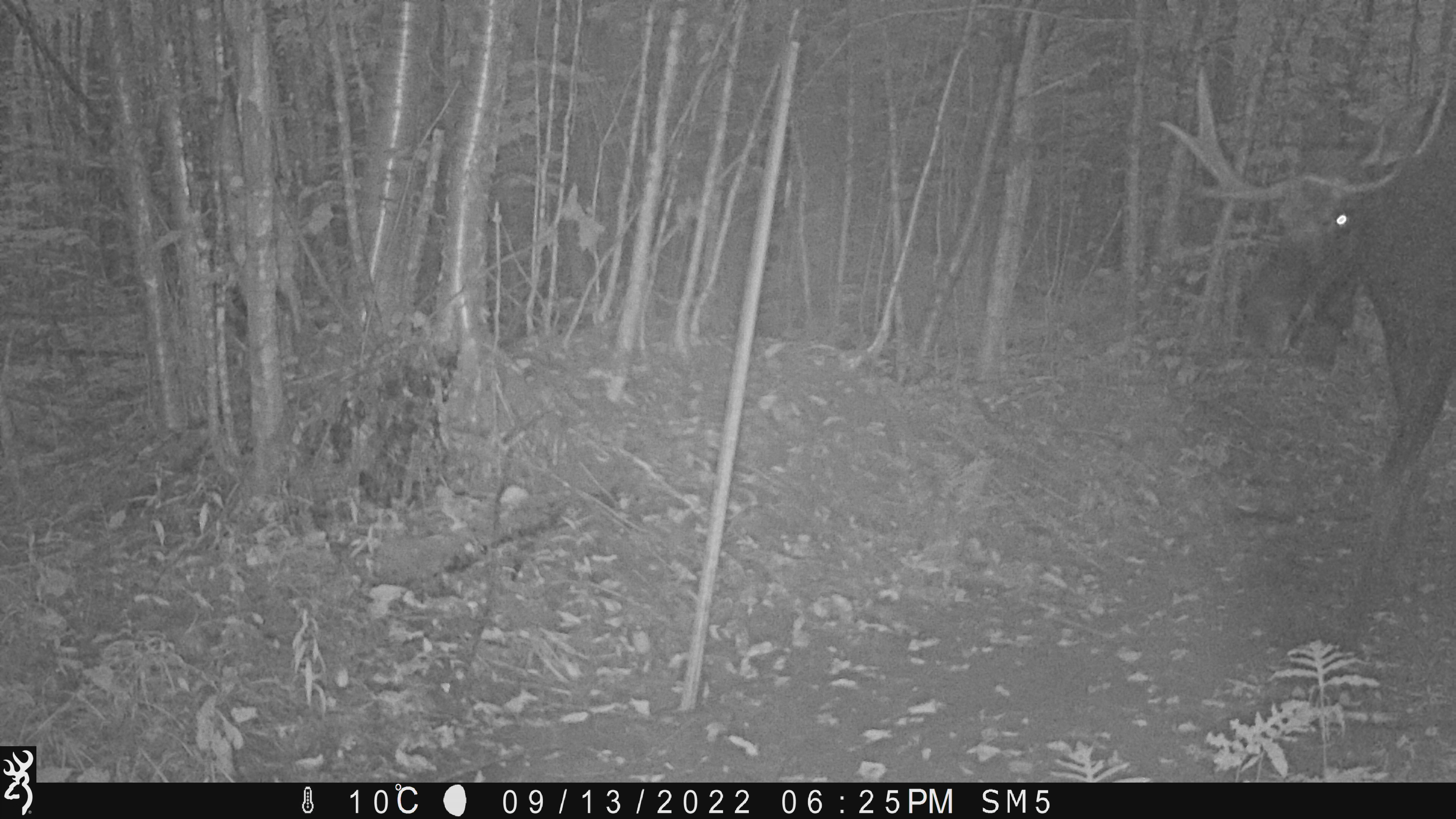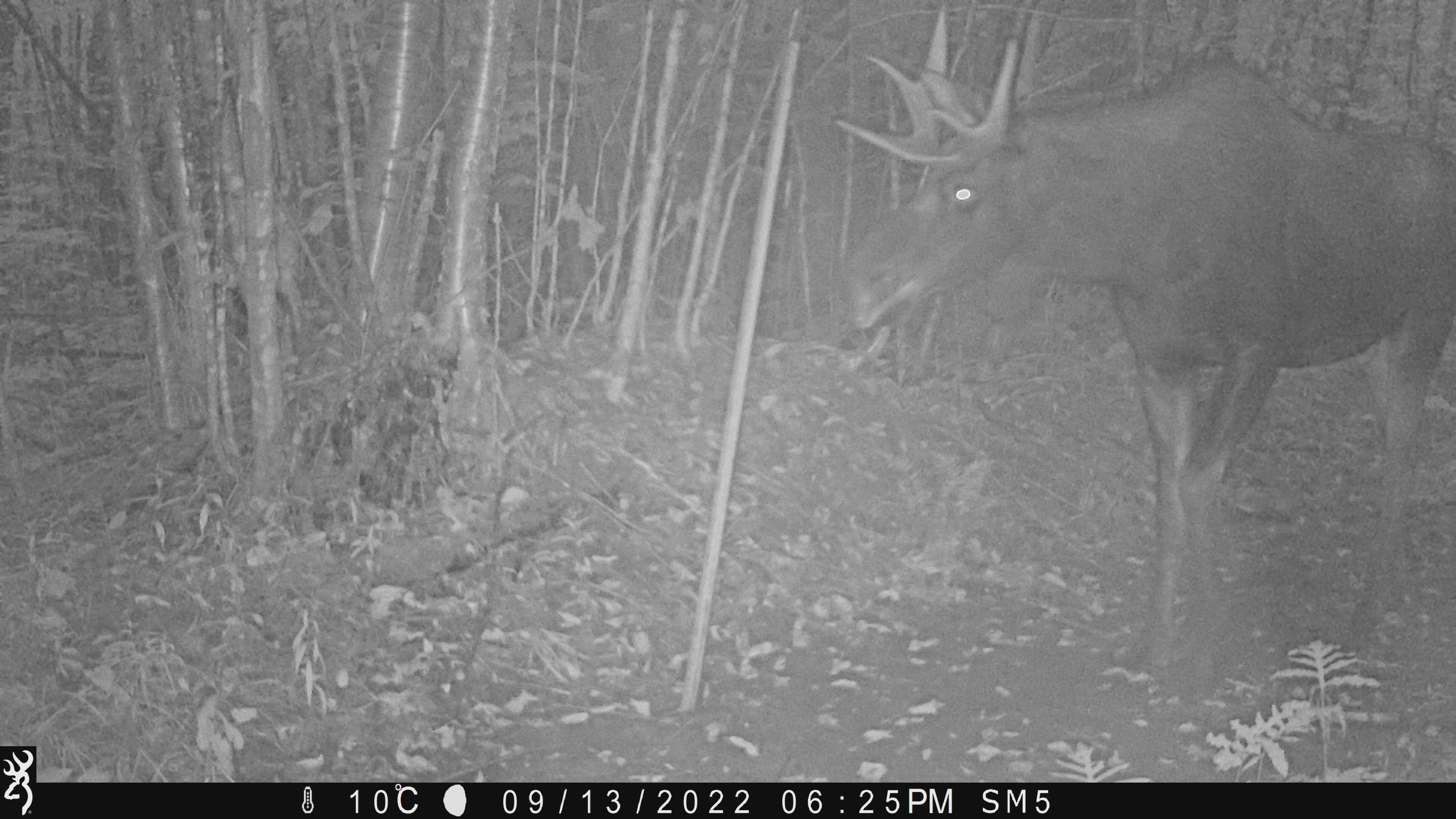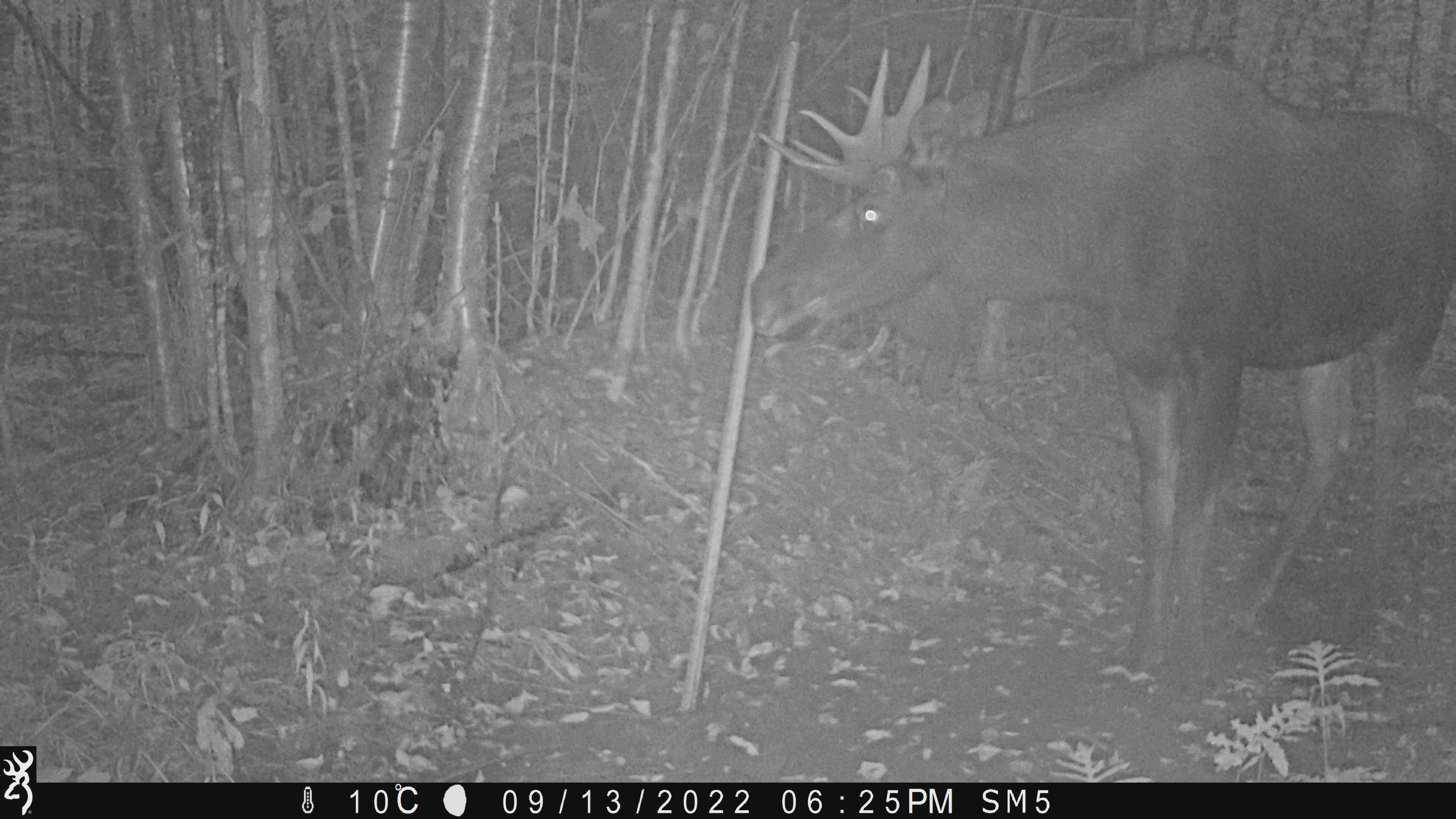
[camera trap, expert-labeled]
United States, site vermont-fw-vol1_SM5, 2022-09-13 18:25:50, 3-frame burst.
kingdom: Animalia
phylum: Chordata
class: Mammalia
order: Artiodactyla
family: Cervidae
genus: Alces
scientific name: Alces alces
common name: moose